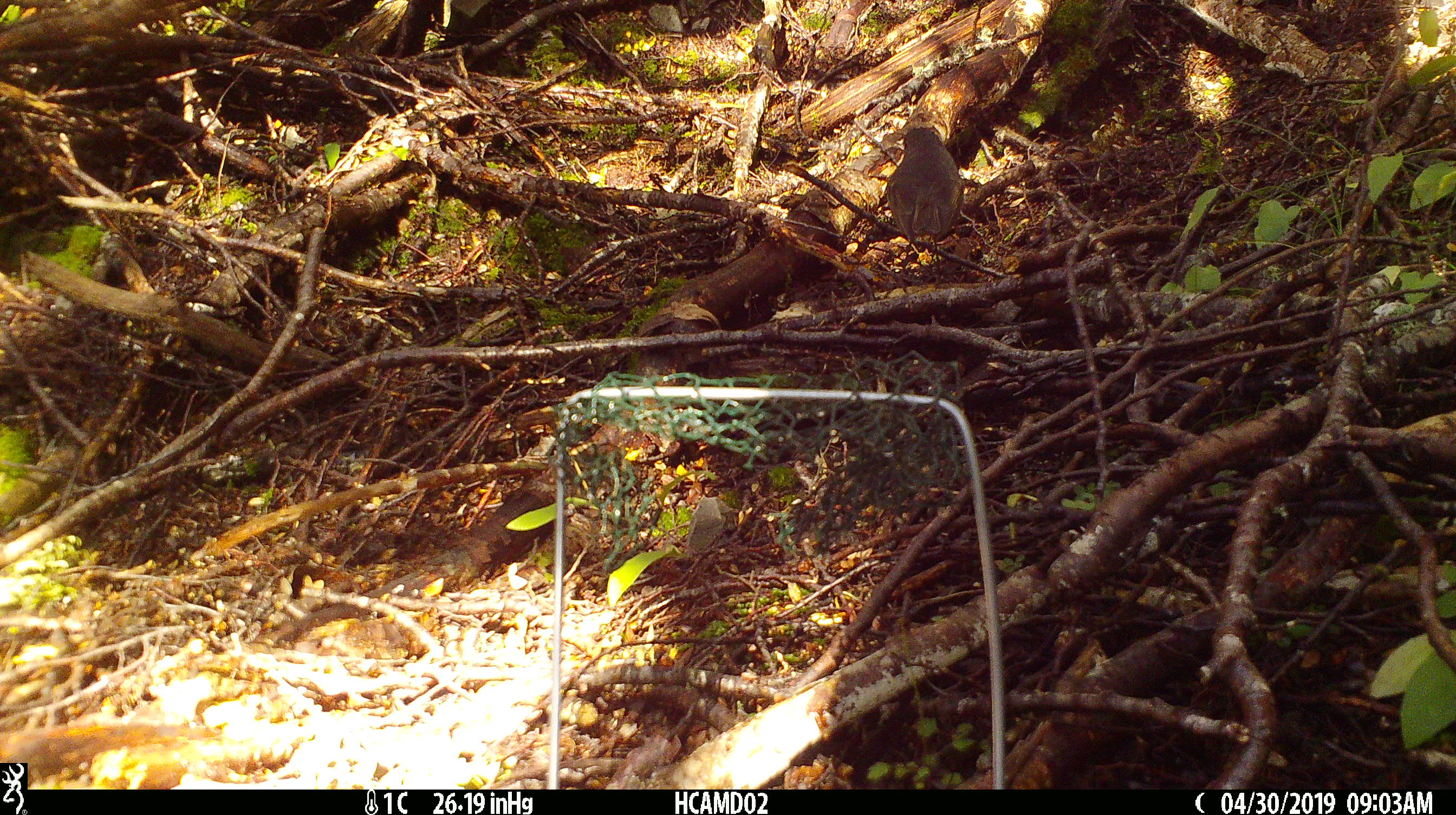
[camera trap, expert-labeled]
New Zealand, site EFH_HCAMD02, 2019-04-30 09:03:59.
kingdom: Animalia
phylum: Chordata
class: Aves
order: Passeriformes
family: Petroicidae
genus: Petroica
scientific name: Petroica australis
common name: new zealand robin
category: robin